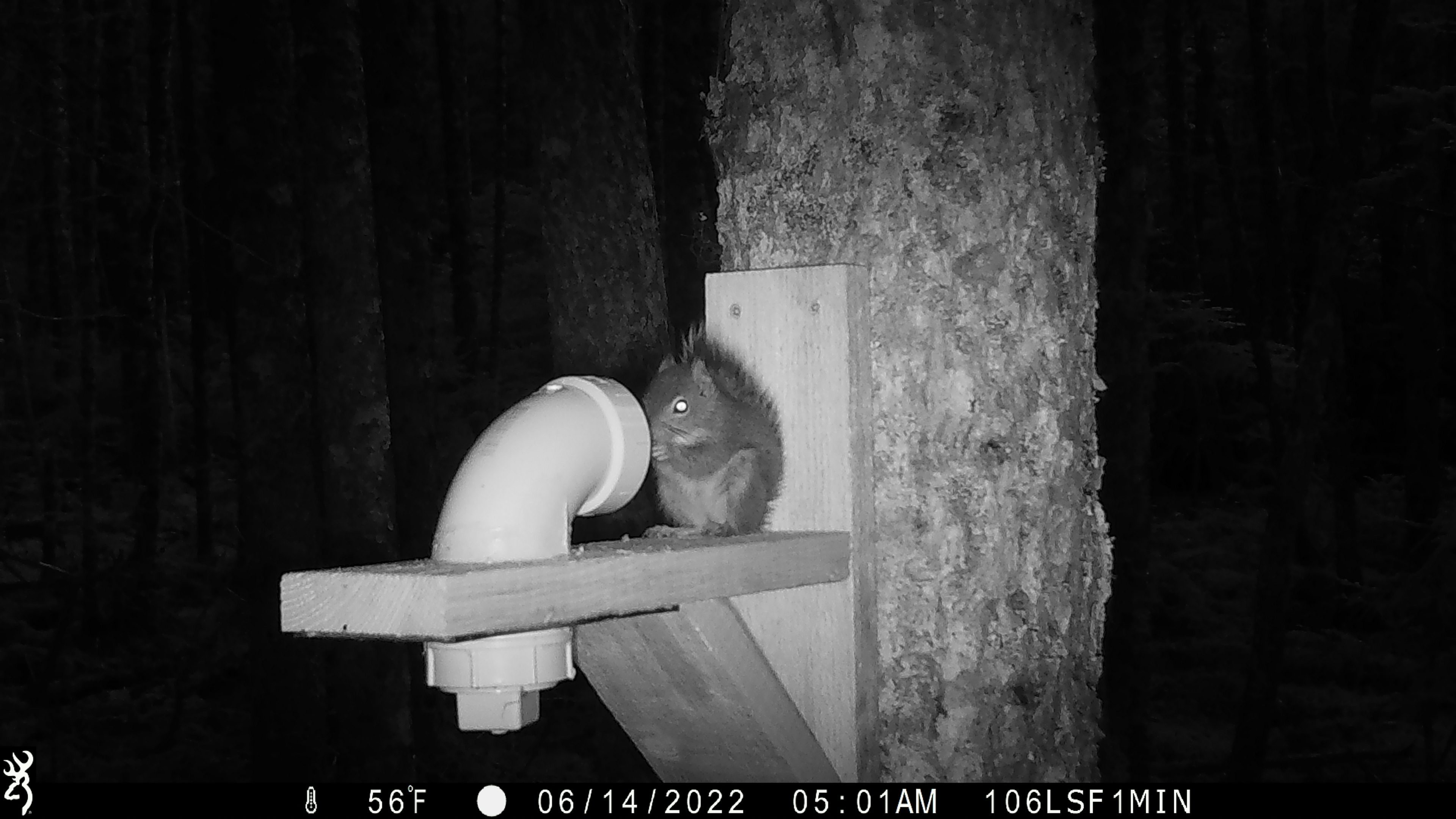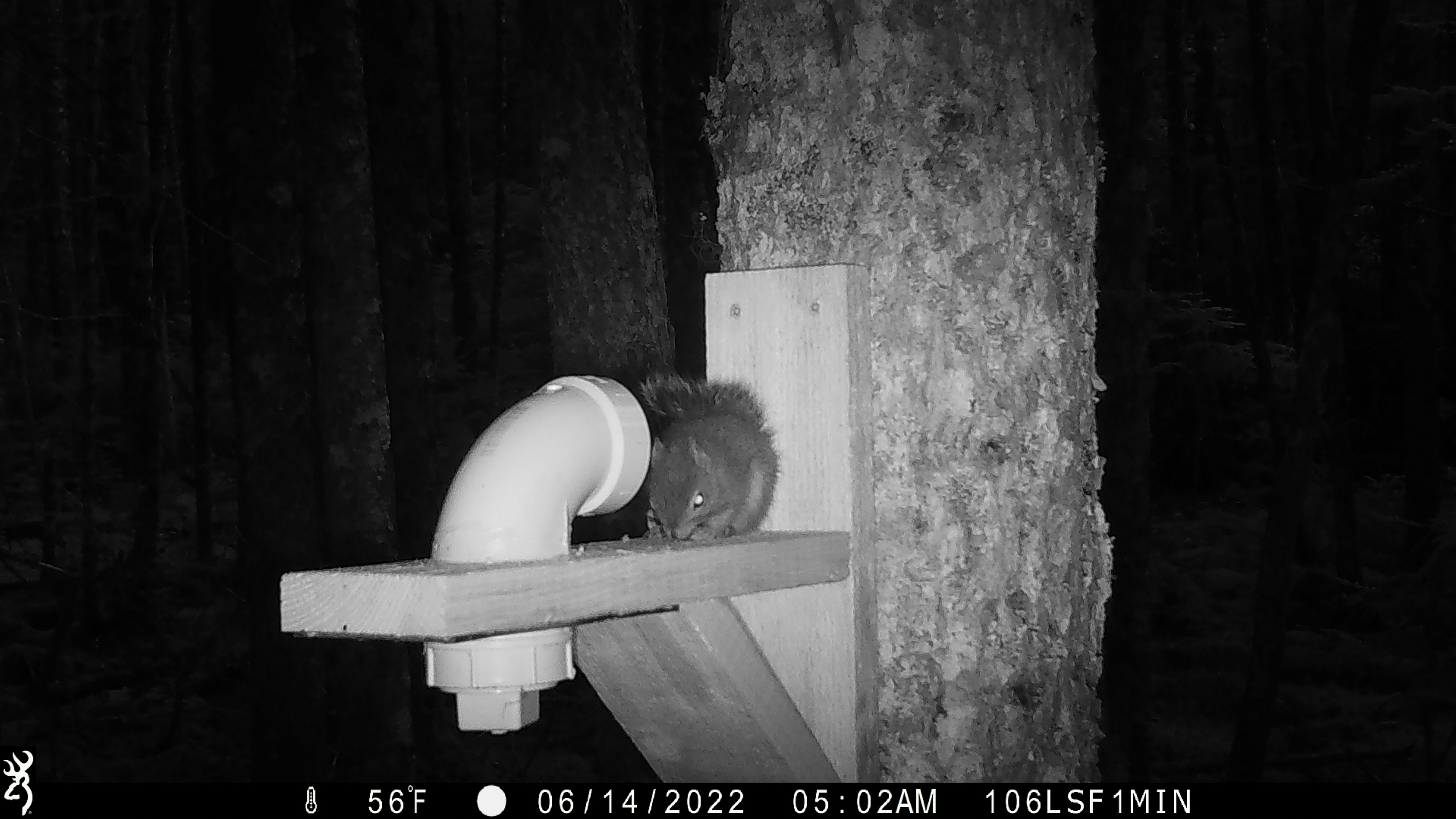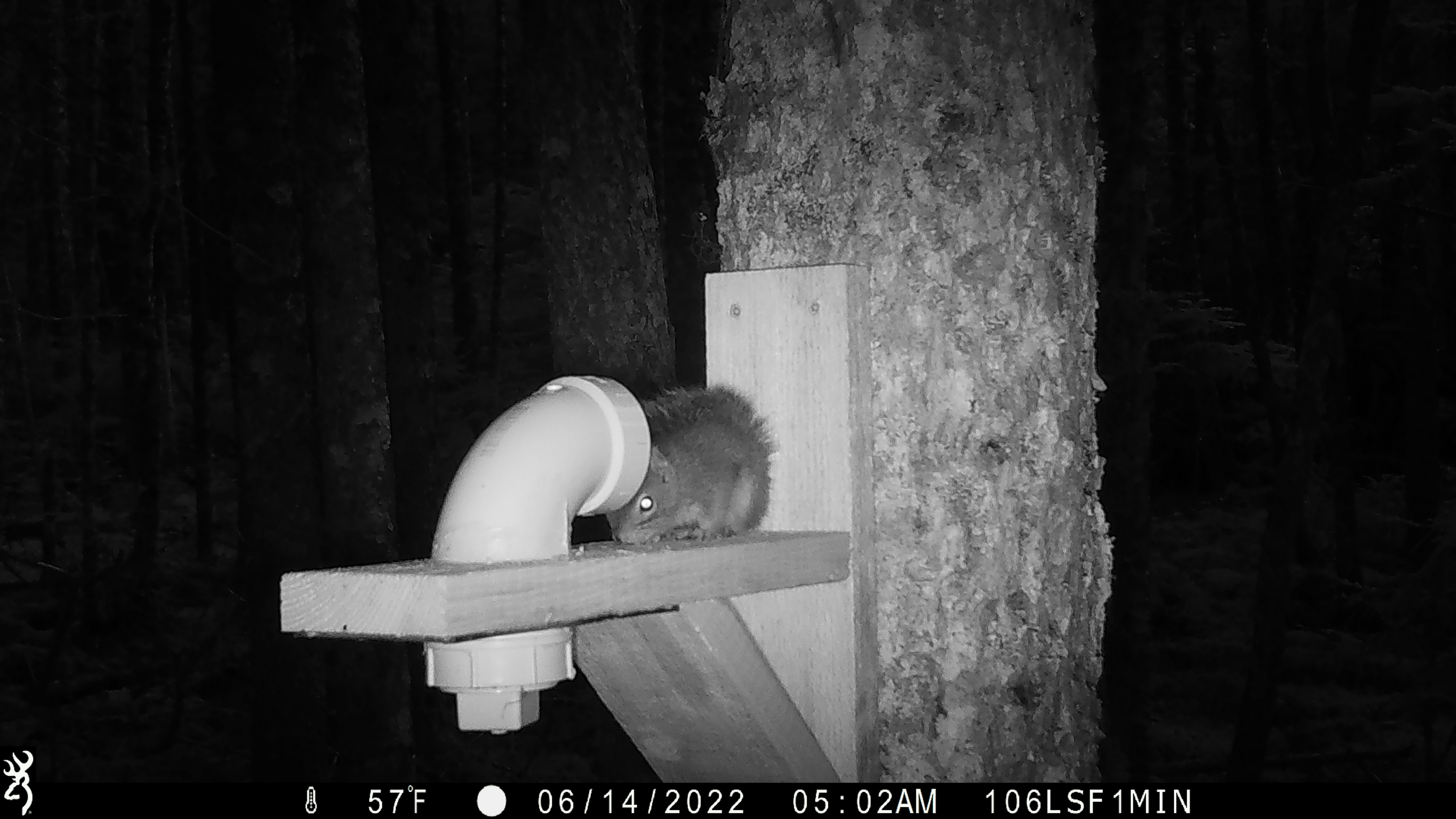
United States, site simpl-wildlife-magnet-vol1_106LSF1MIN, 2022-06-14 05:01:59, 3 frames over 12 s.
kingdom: Animalia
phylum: Chordata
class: Mammalia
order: Rodentia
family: Sciuridae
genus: Tamiasciurus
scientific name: Tamiasciurus hudsonicus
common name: red squirrel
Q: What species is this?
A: Red squirrel (Tamiasciurus hudsonicus).